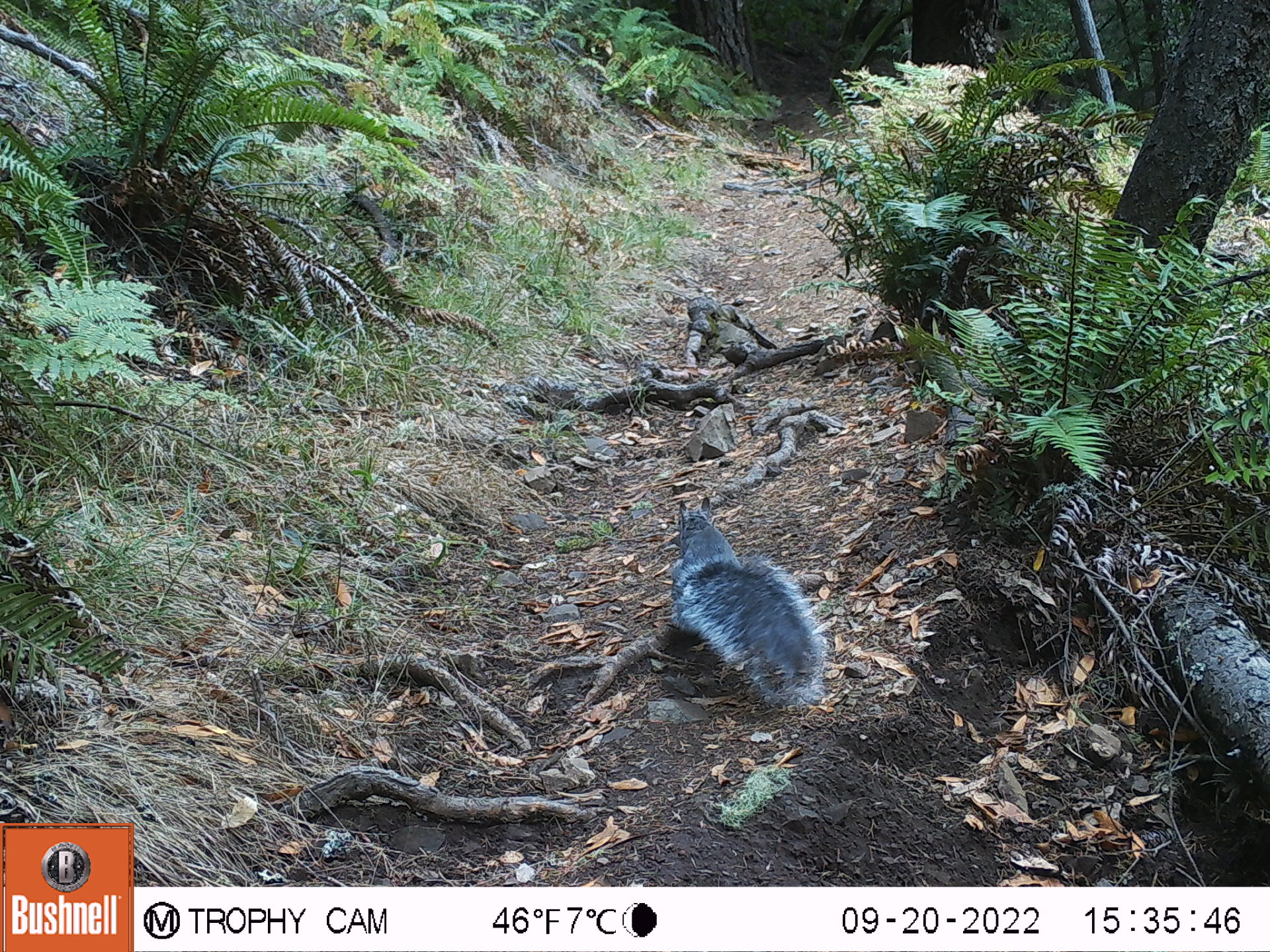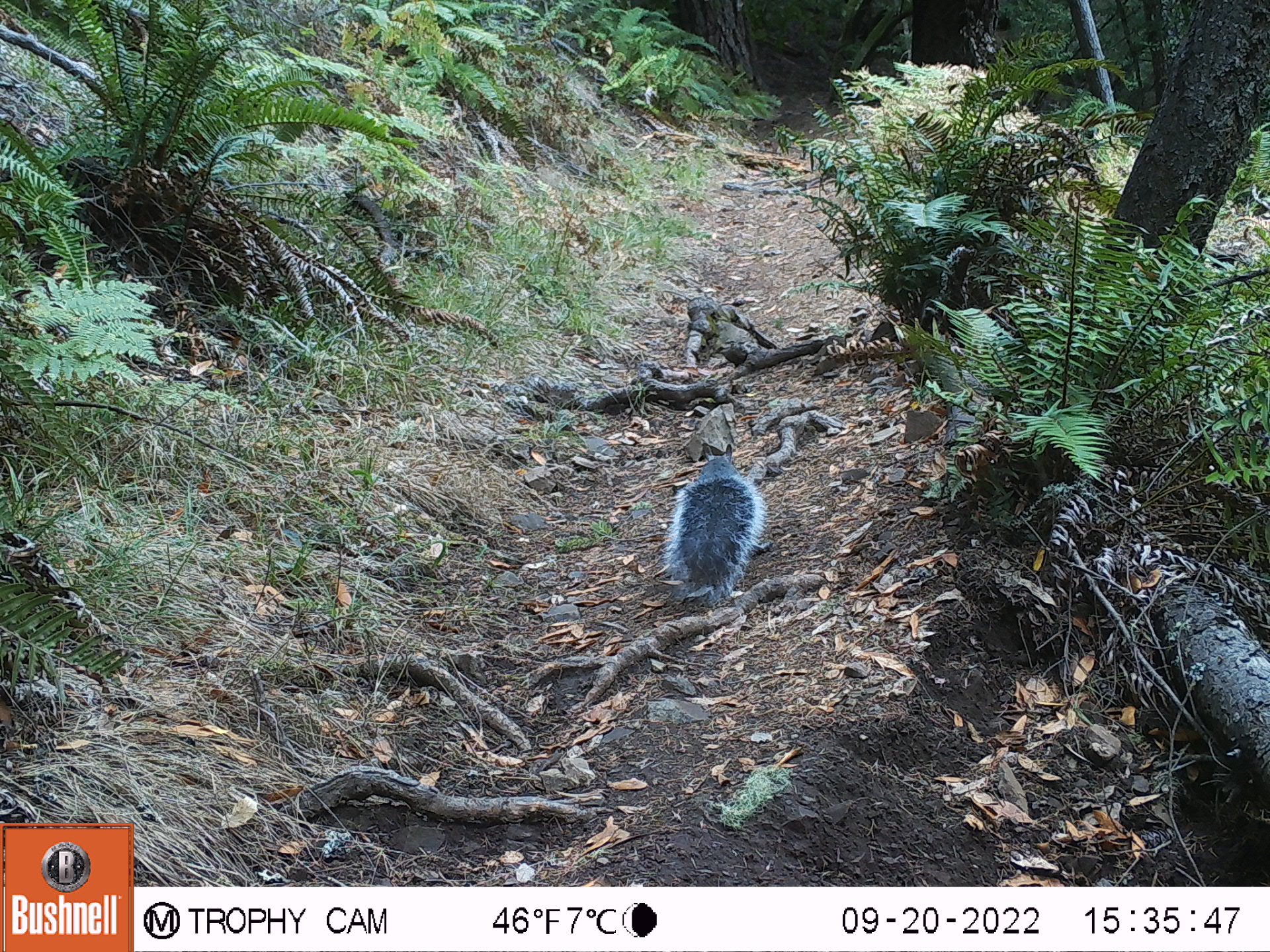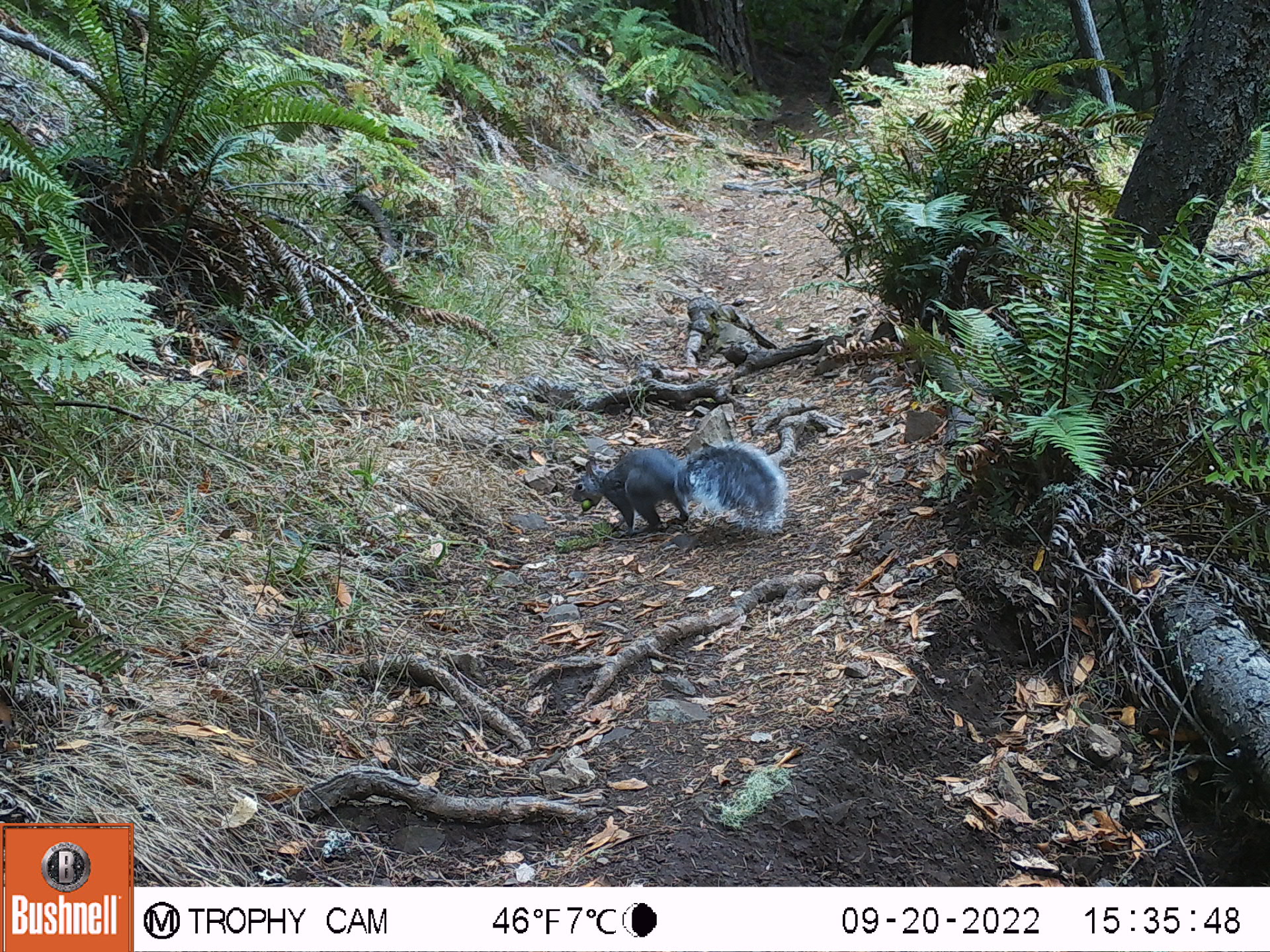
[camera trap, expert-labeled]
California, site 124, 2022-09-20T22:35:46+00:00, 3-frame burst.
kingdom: Animalia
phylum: Chordata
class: Mammalia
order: Rodentia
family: Sciuridae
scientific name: Sciuridae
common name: squirrel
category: unknown squirrel